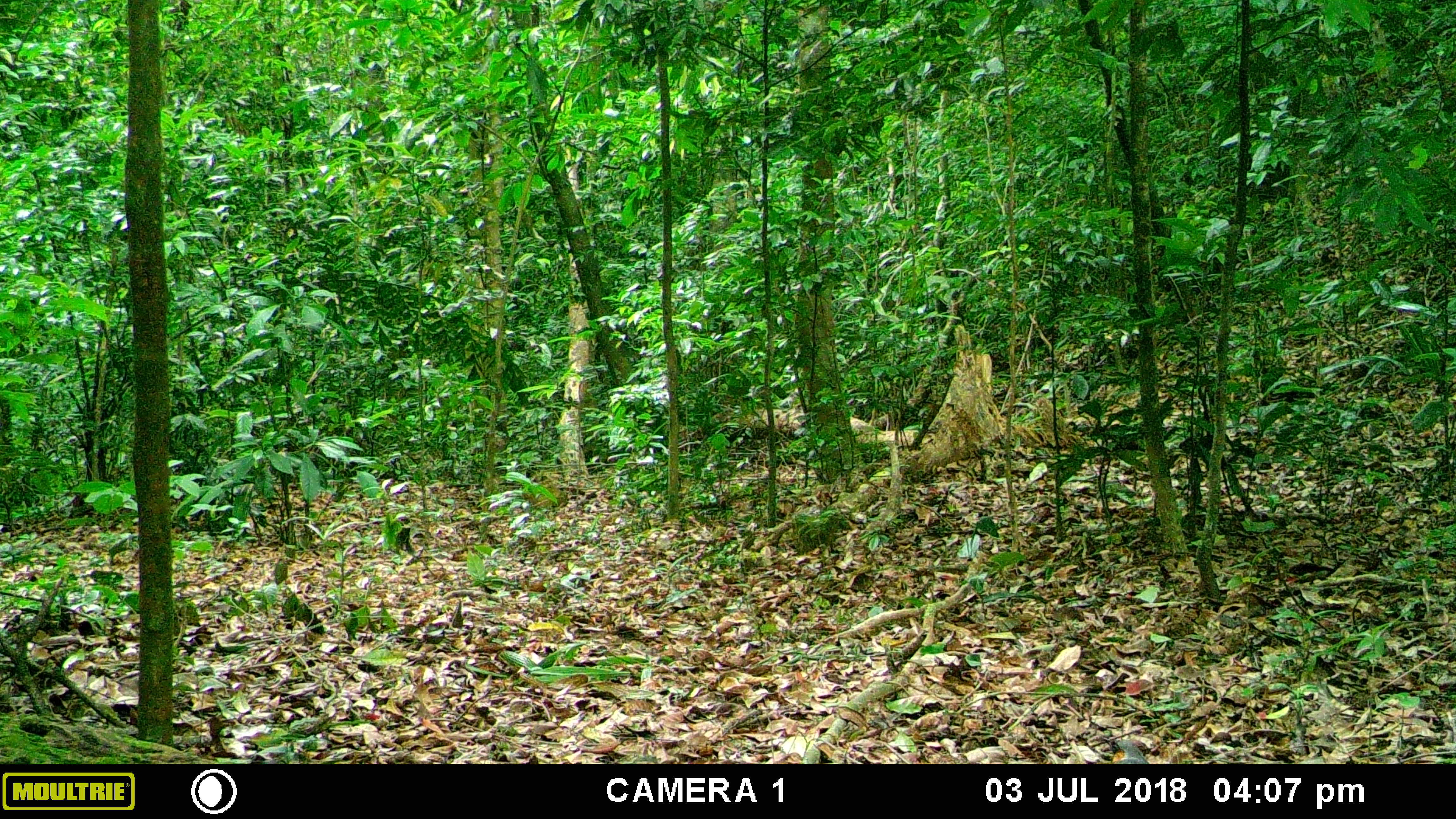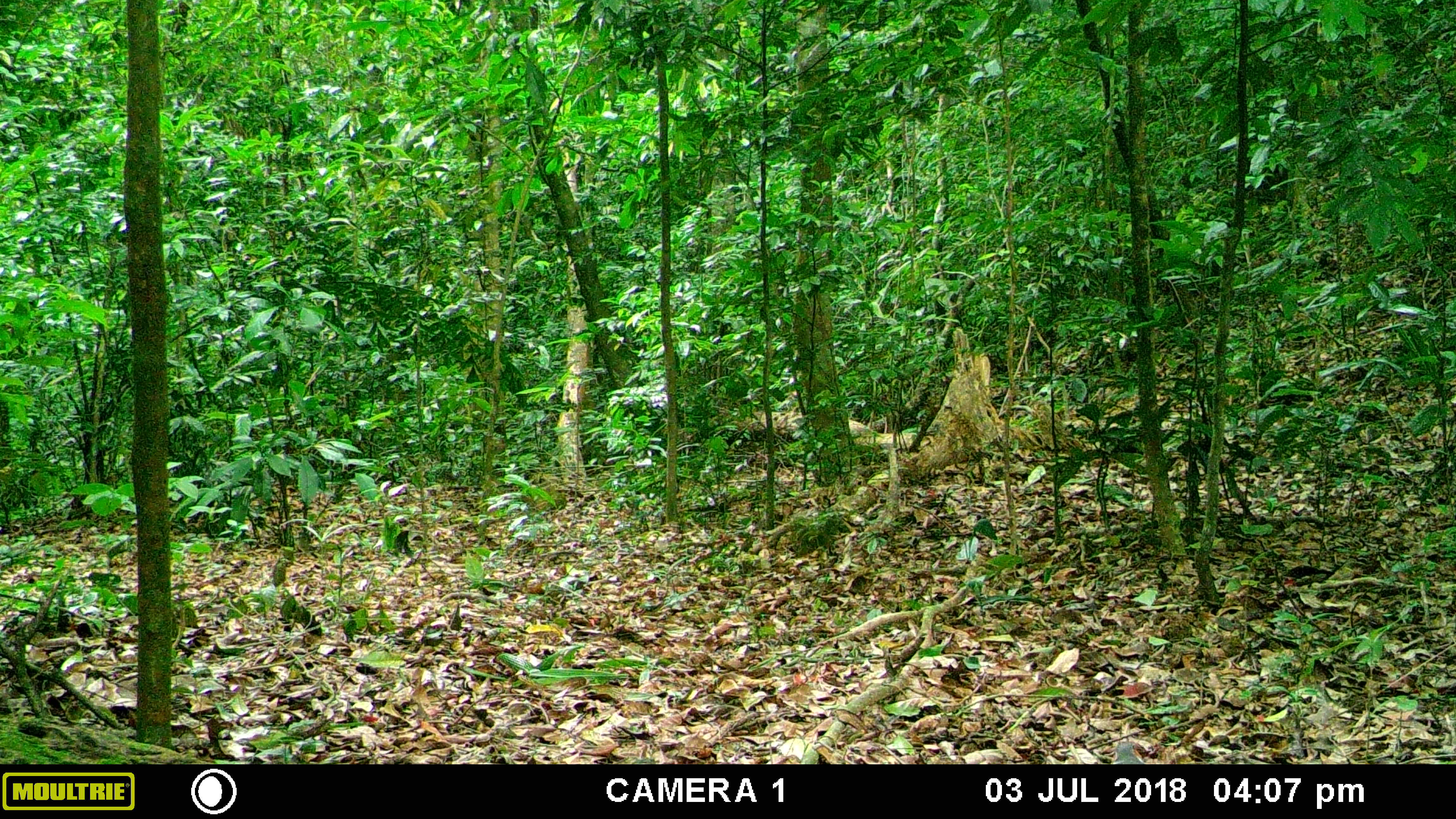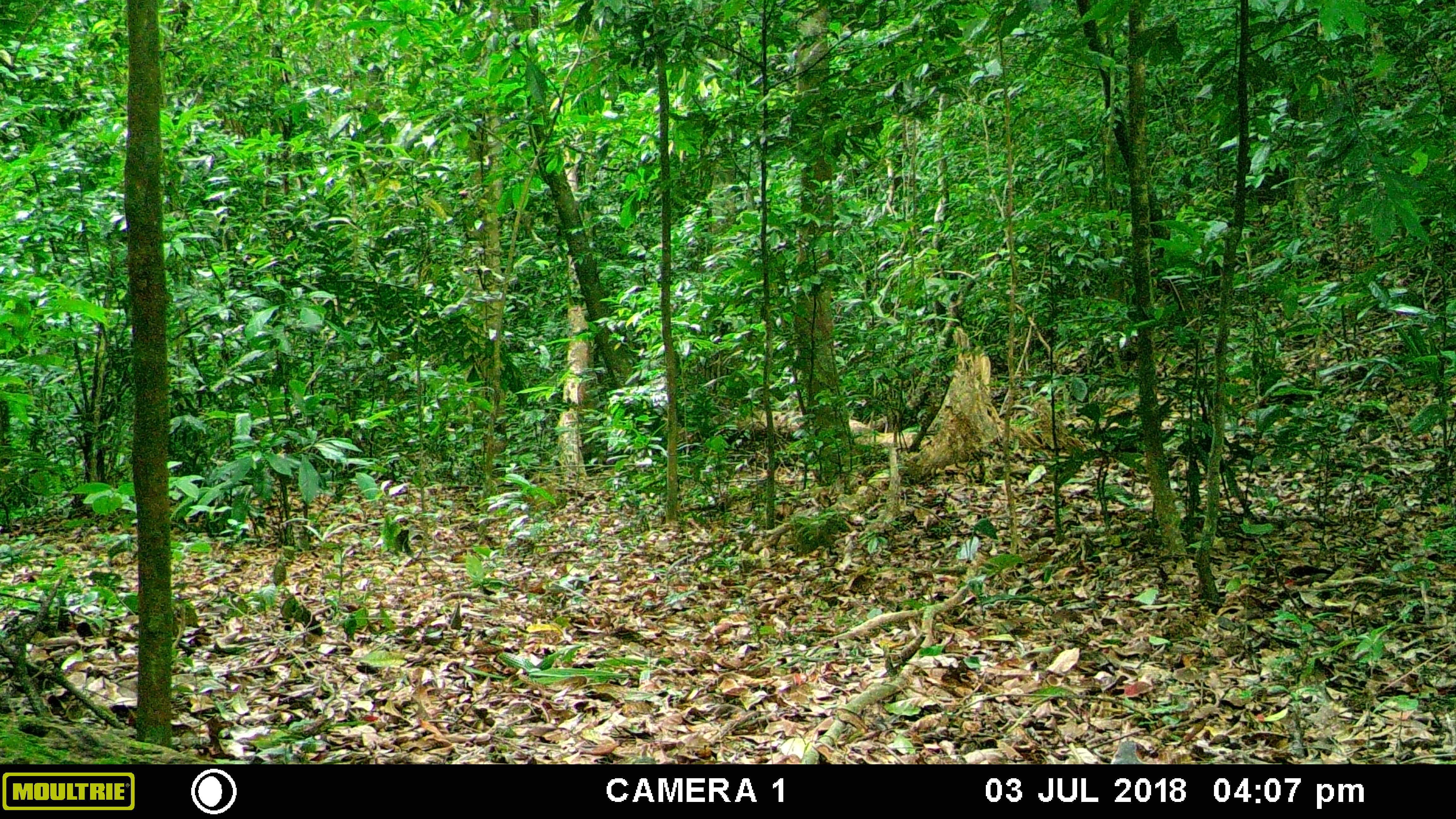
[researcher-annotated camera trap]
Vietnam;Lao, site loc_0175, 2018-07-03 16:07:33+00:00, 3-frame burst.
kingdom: Animalia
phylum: Chordata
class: Aves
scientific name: Aves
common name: bird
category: unidentified bird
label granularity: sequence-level